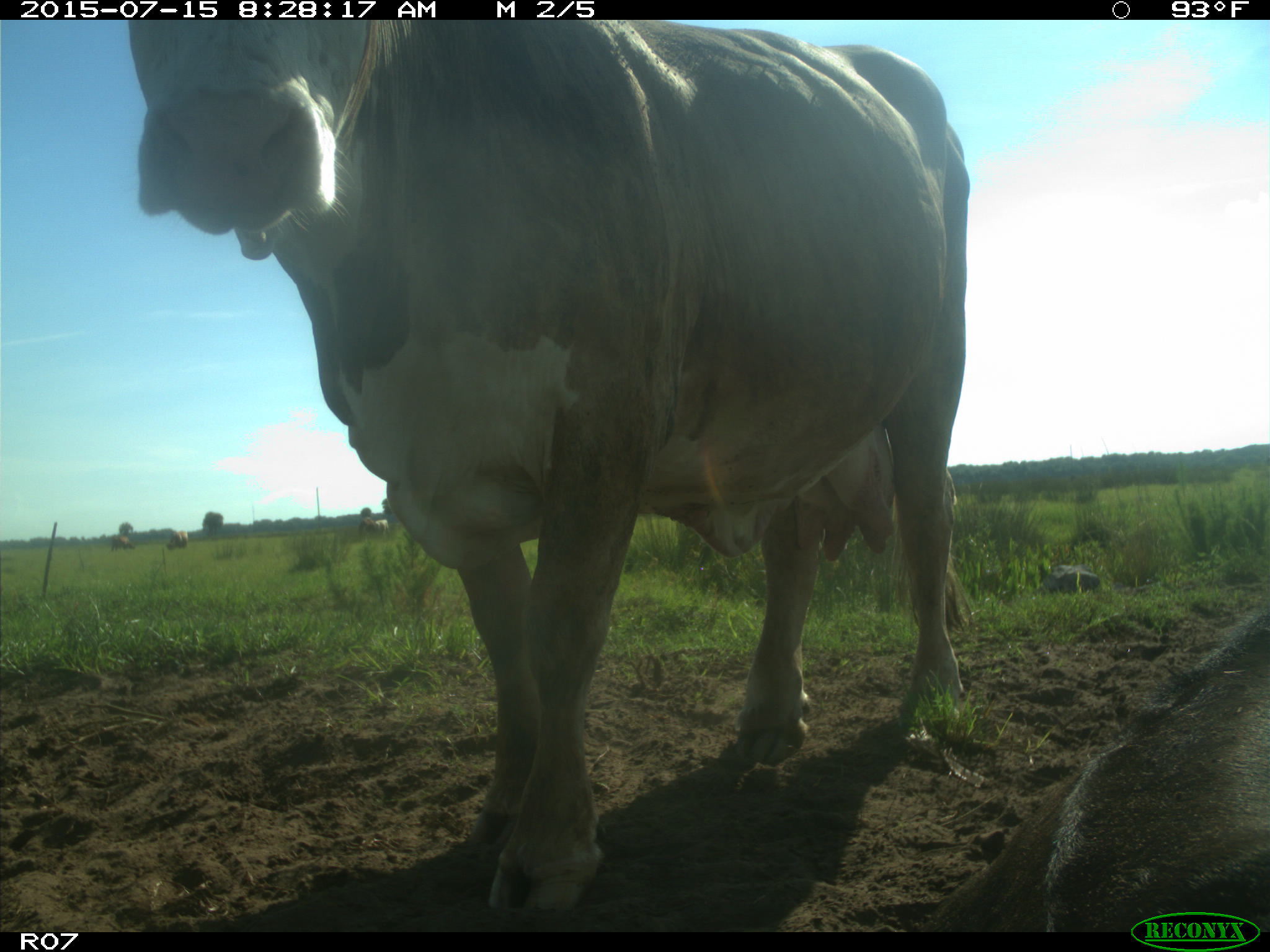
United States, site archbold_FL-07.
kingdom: Animalia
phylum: Chordata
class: Mammalia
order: Artiodactyla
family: Bovidae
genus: Bos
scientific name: Bos taurus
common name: domestic cow